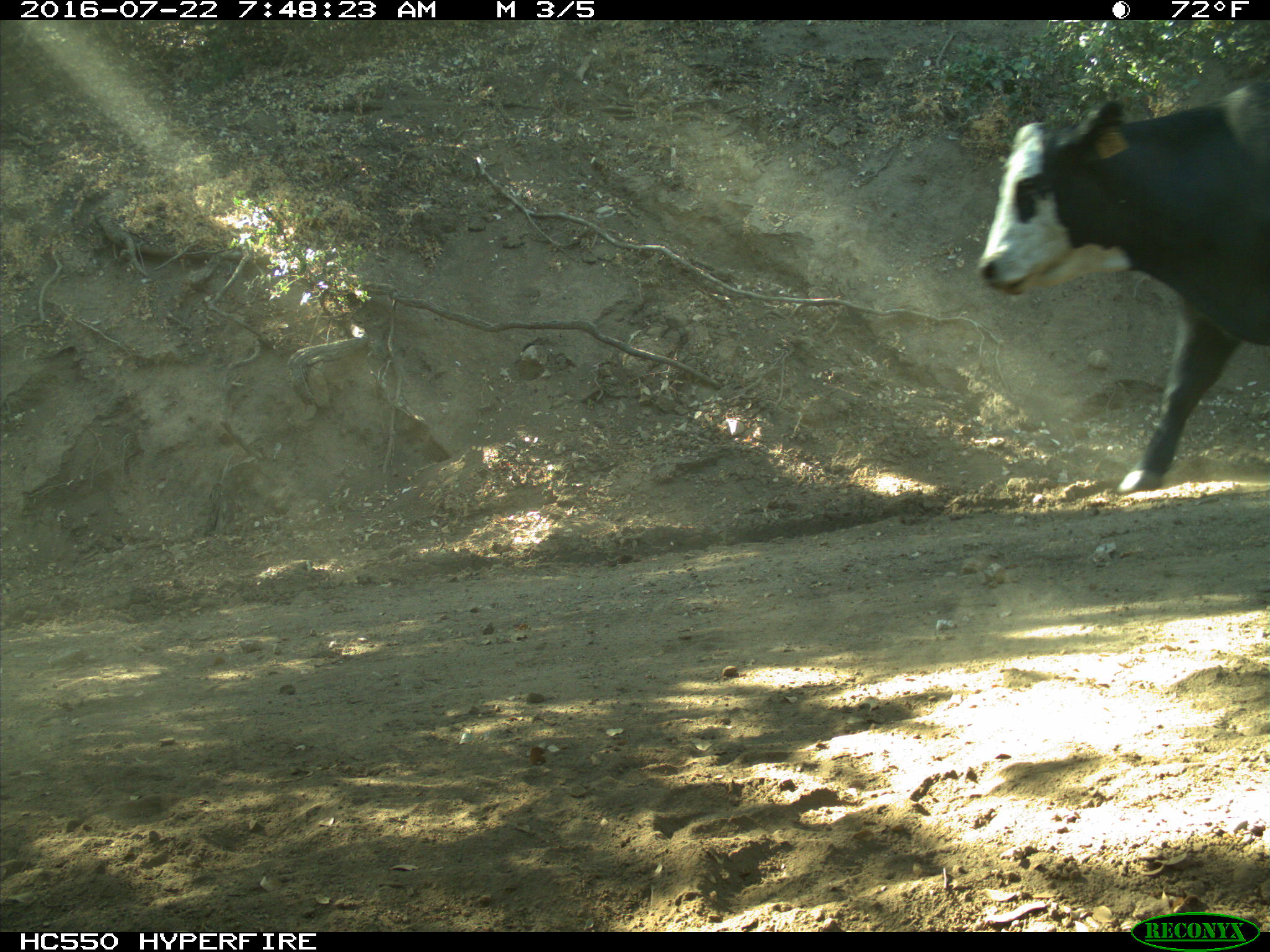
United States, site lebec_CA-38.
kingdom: Animalia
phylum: Chordata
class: Mammalia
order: Artiodactyla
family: Bovidae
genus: Bos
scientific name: Bos taurus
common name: domestic cow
Bos taurus (domestic cow).